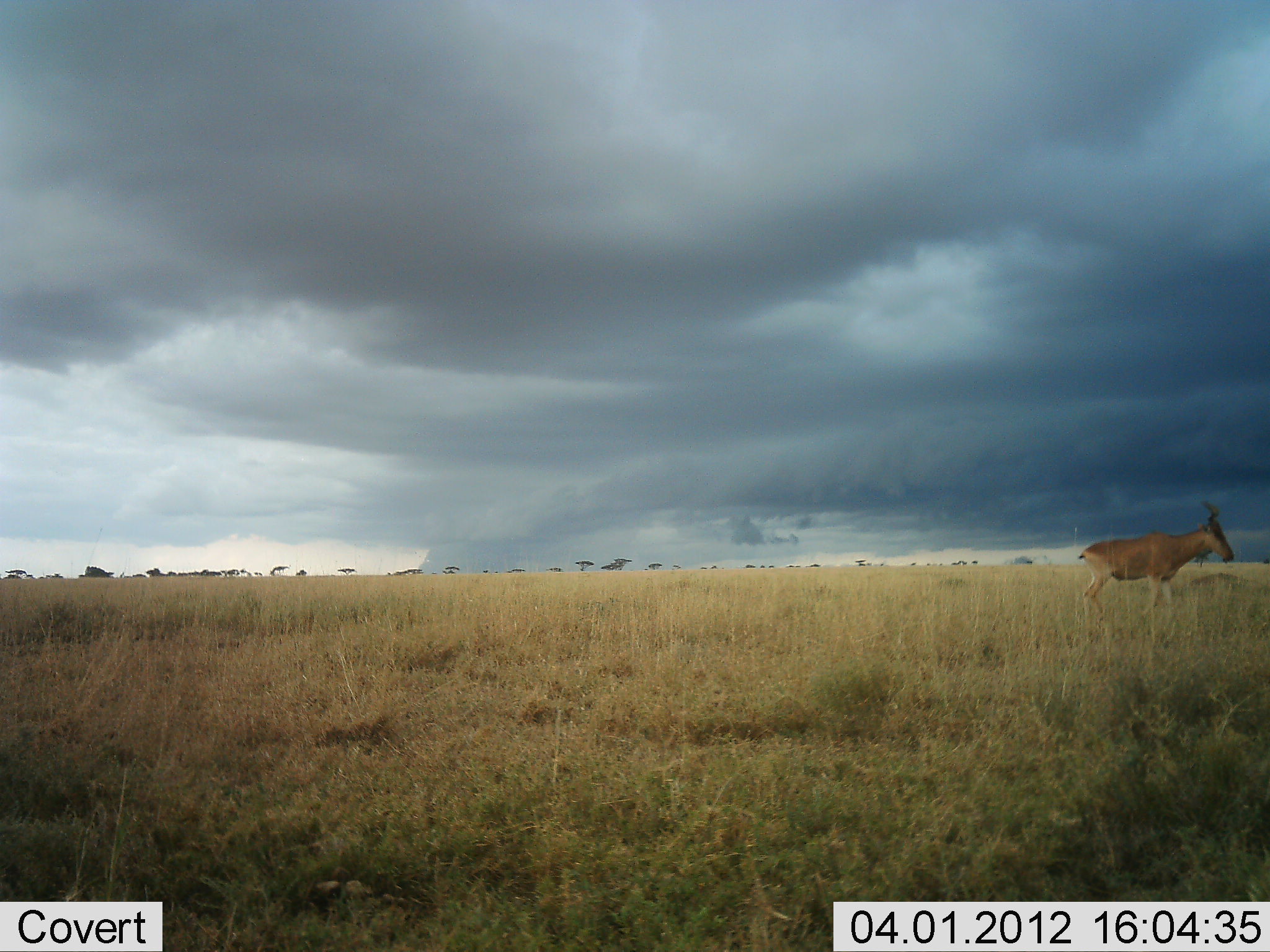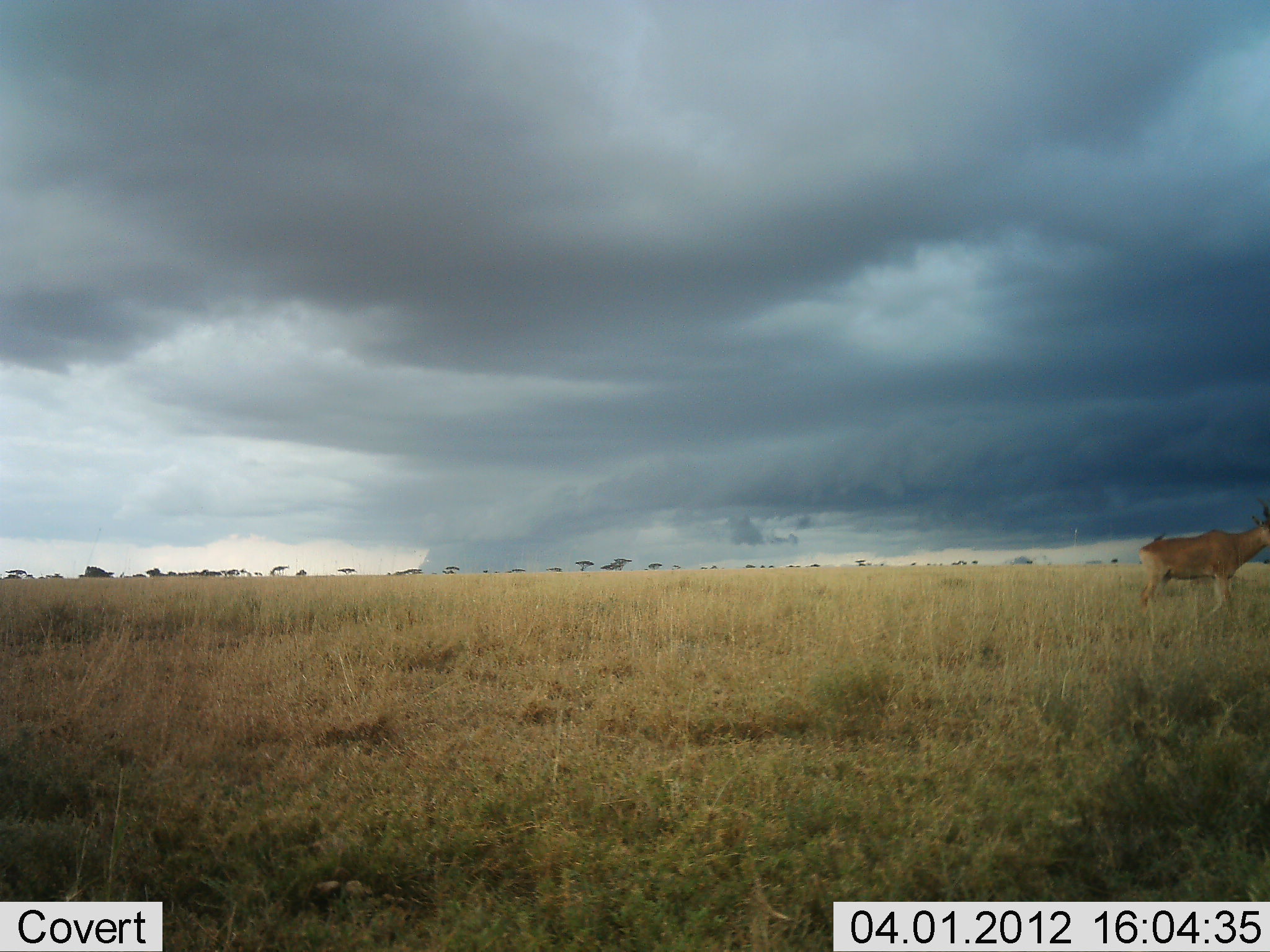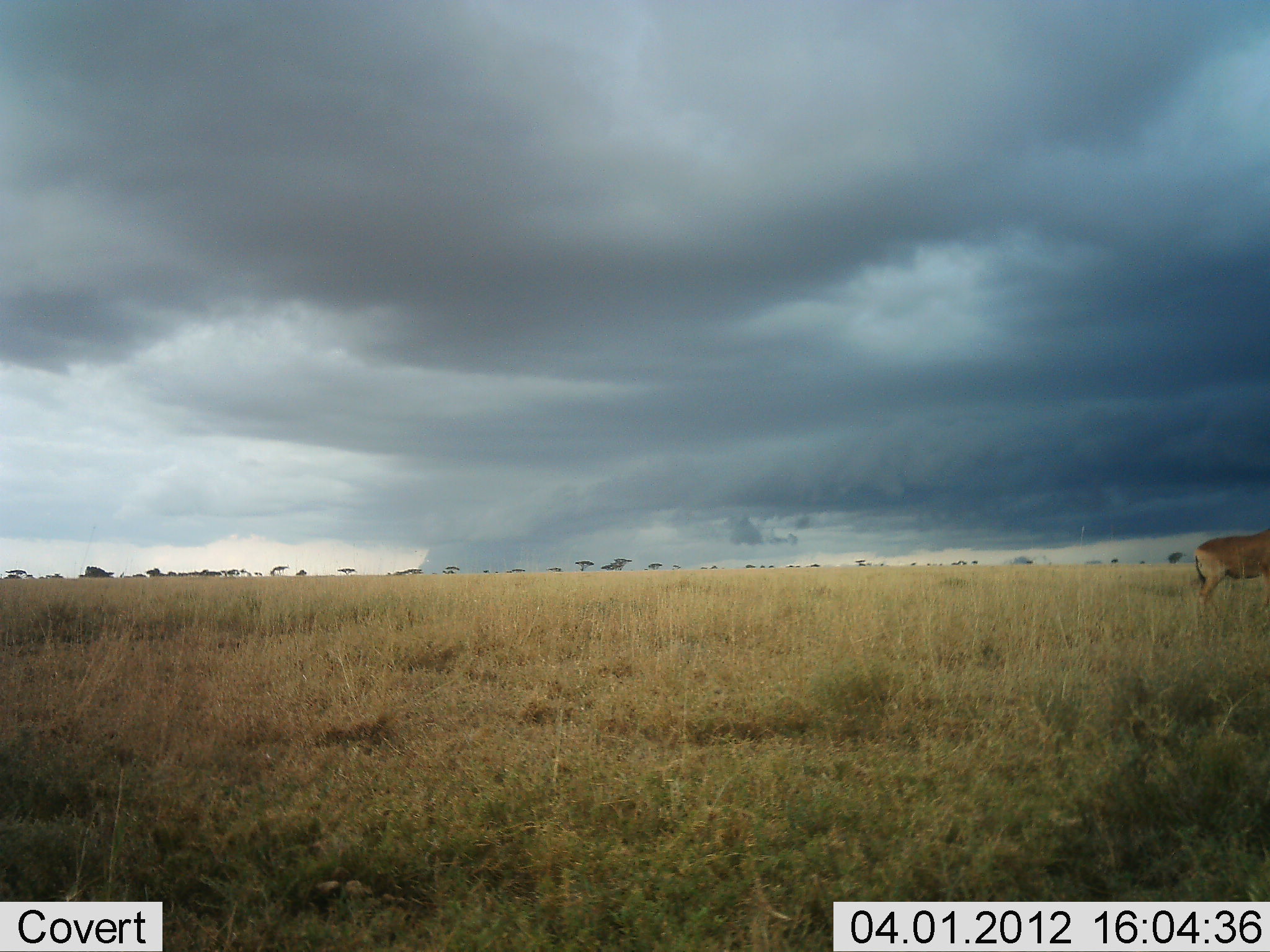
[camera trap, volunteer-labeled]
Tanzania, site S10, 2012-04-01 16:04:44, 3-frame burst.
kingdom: Animalia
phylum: Chordata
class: Mammalia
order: Artiodactyla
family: Bovidae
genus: Alcelaphus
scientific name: Alcelaphus buselaphus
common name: hartebeest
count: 1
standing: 8%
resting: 0%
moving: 100%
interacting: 0%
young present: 0%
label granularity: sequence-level